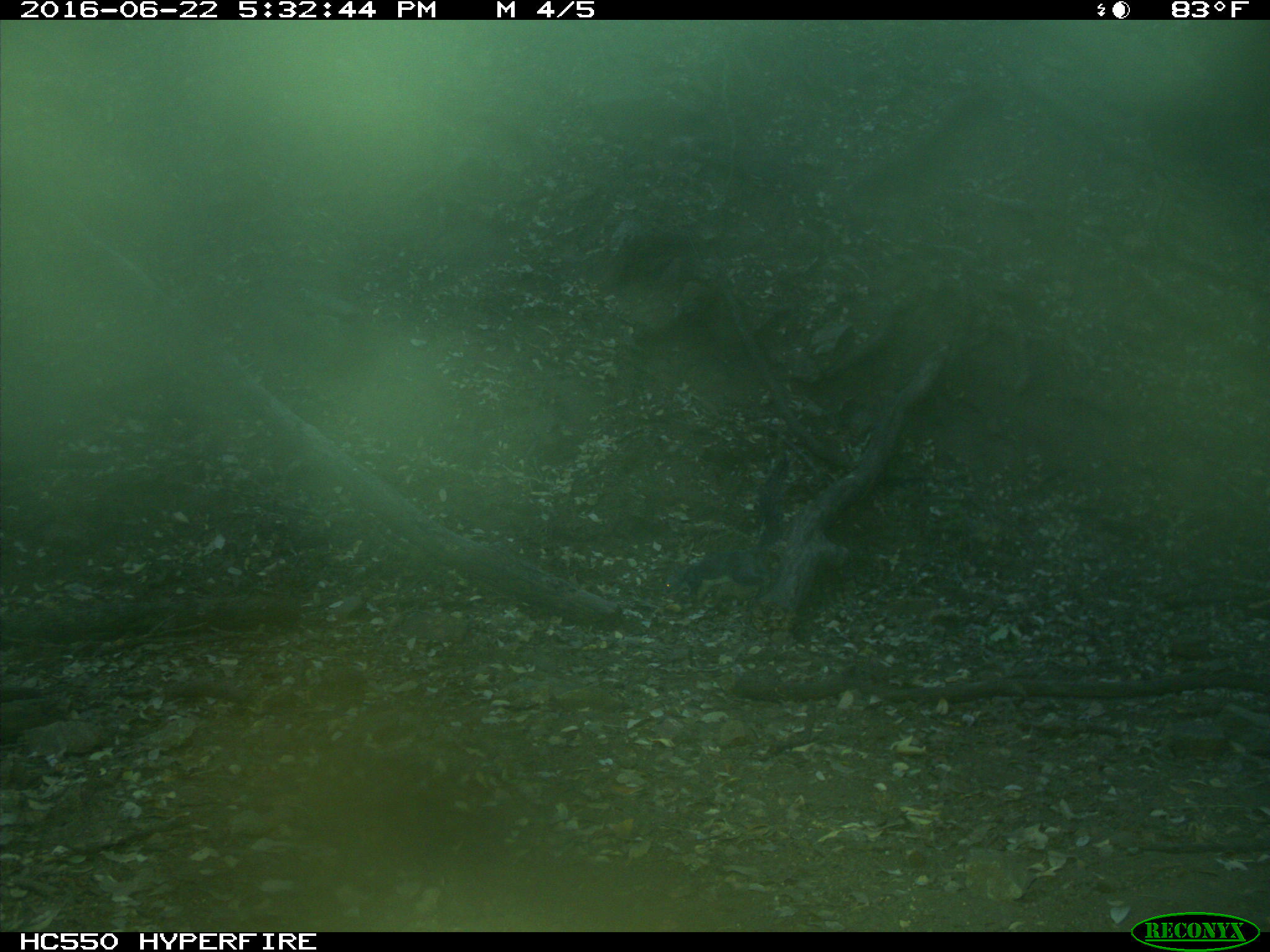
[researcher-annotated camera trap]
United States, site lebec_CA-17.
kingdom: Animalia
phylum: Chordata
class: Mammalia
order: Rodentia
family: Sciuridae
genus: Sciurus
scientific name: Sciurus carolinensis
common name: eastern gray squirrel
Sciurus carolinensis (eastern gray squirrel).